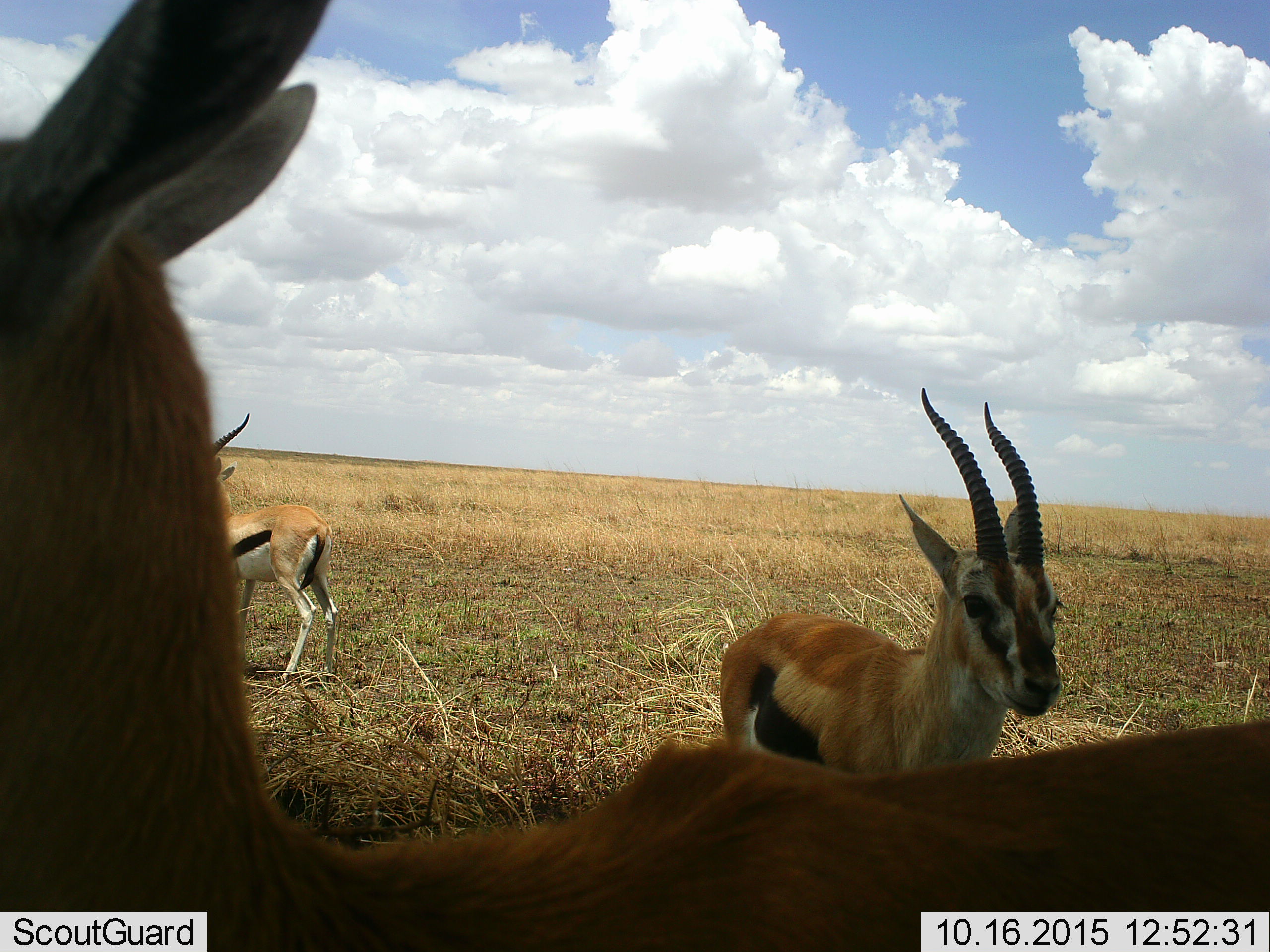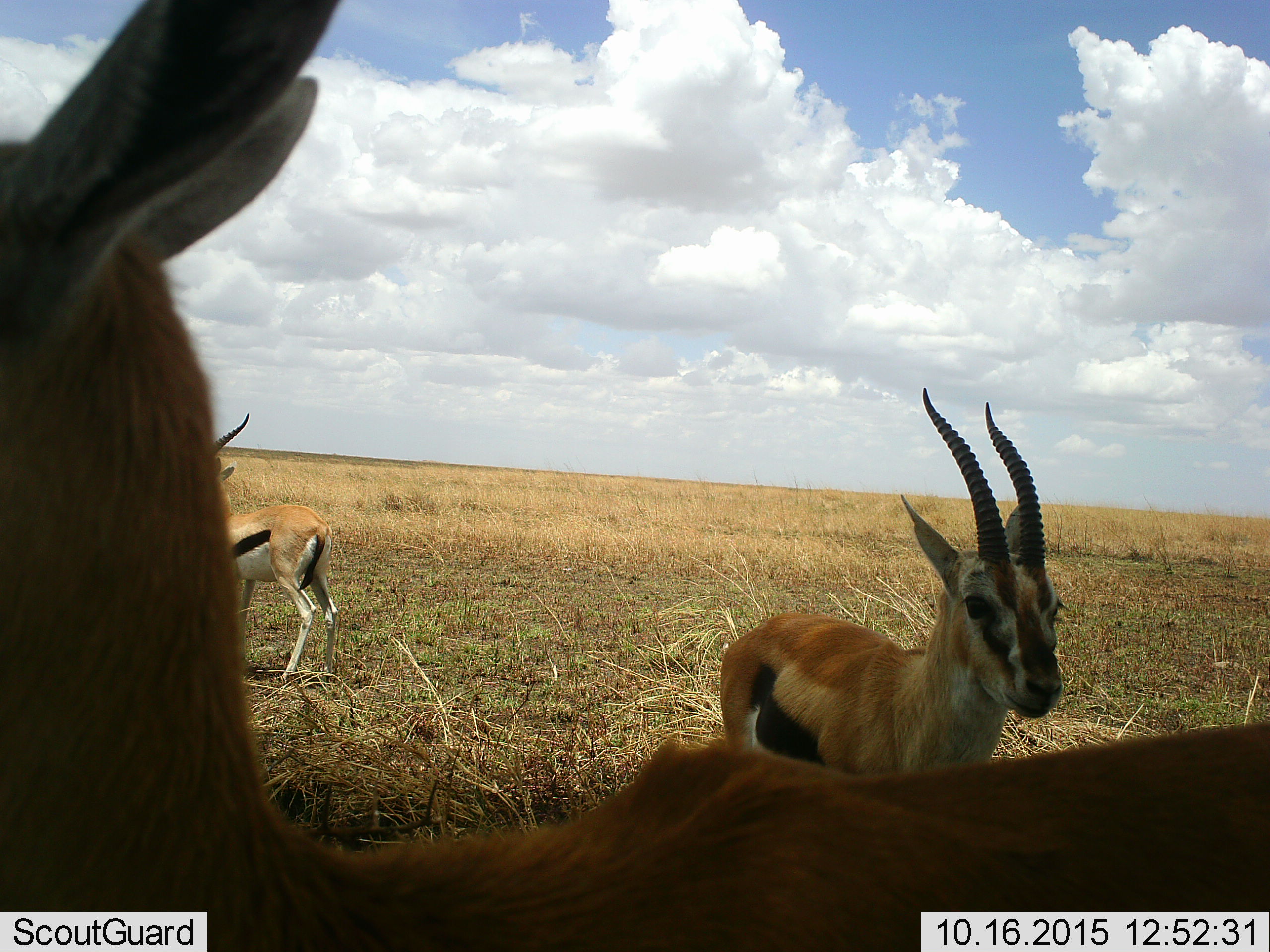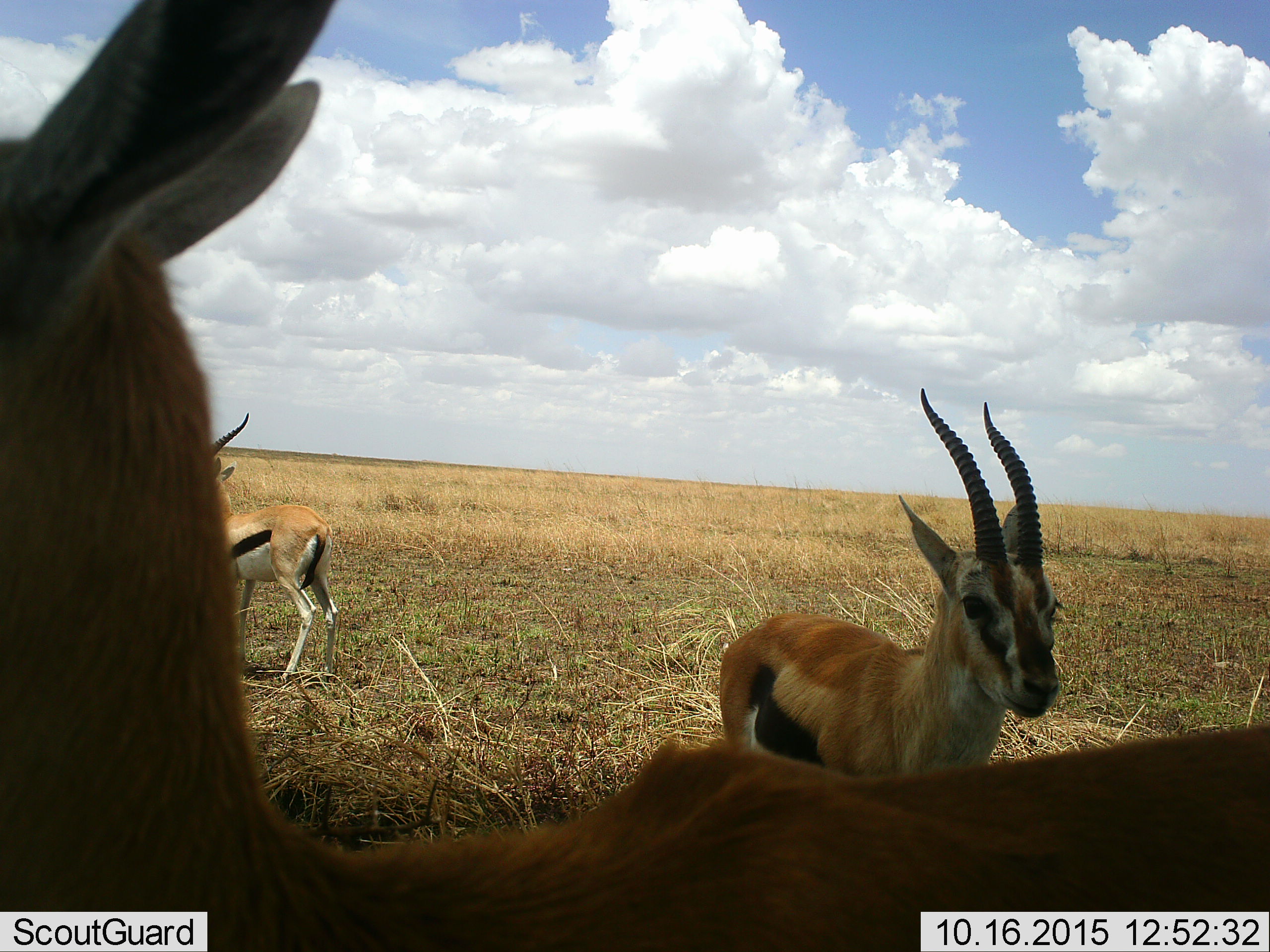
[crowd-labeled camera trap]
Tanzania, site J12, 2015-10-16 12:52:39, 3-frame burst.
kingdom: Animalia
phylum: Chordata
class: Mammalia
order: Artiodactyla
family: Bovidae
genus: Eudorcas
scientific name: Eudorcas thomsonii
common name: thomson's gazelle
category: gazellethomsons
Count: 3.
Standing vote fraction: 100%.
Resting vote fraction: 0%.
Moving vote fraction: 0%.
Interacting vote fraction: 0%.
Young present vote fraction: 0%.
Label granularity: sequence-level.